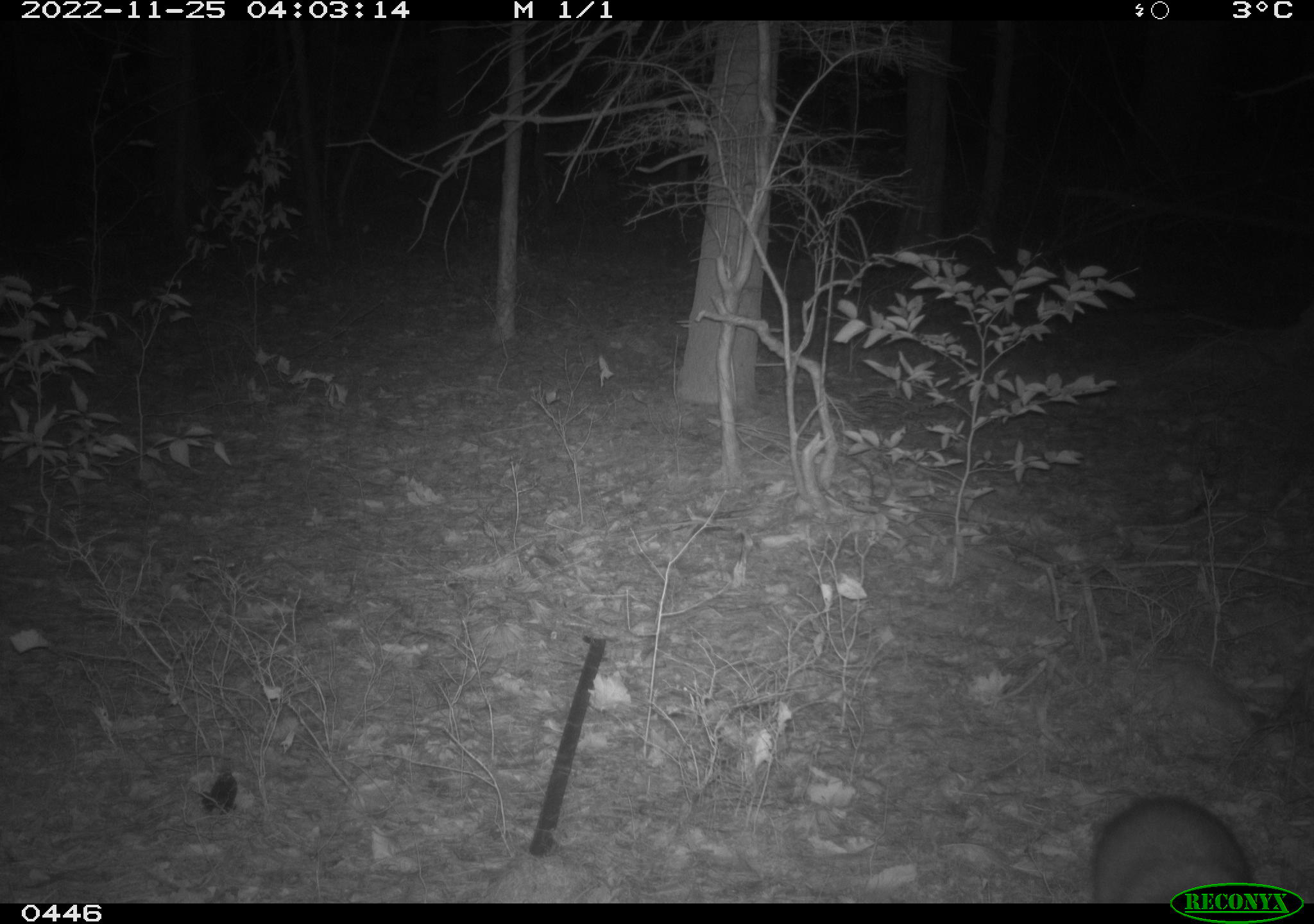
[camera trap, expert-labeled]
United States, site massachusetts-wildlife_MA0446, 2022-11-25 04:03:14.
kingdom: Animalia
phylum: Chordata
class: Mammalia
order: Carnivora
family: Procyonidae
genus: Procyon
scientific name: Procyon lotor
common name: raccoon